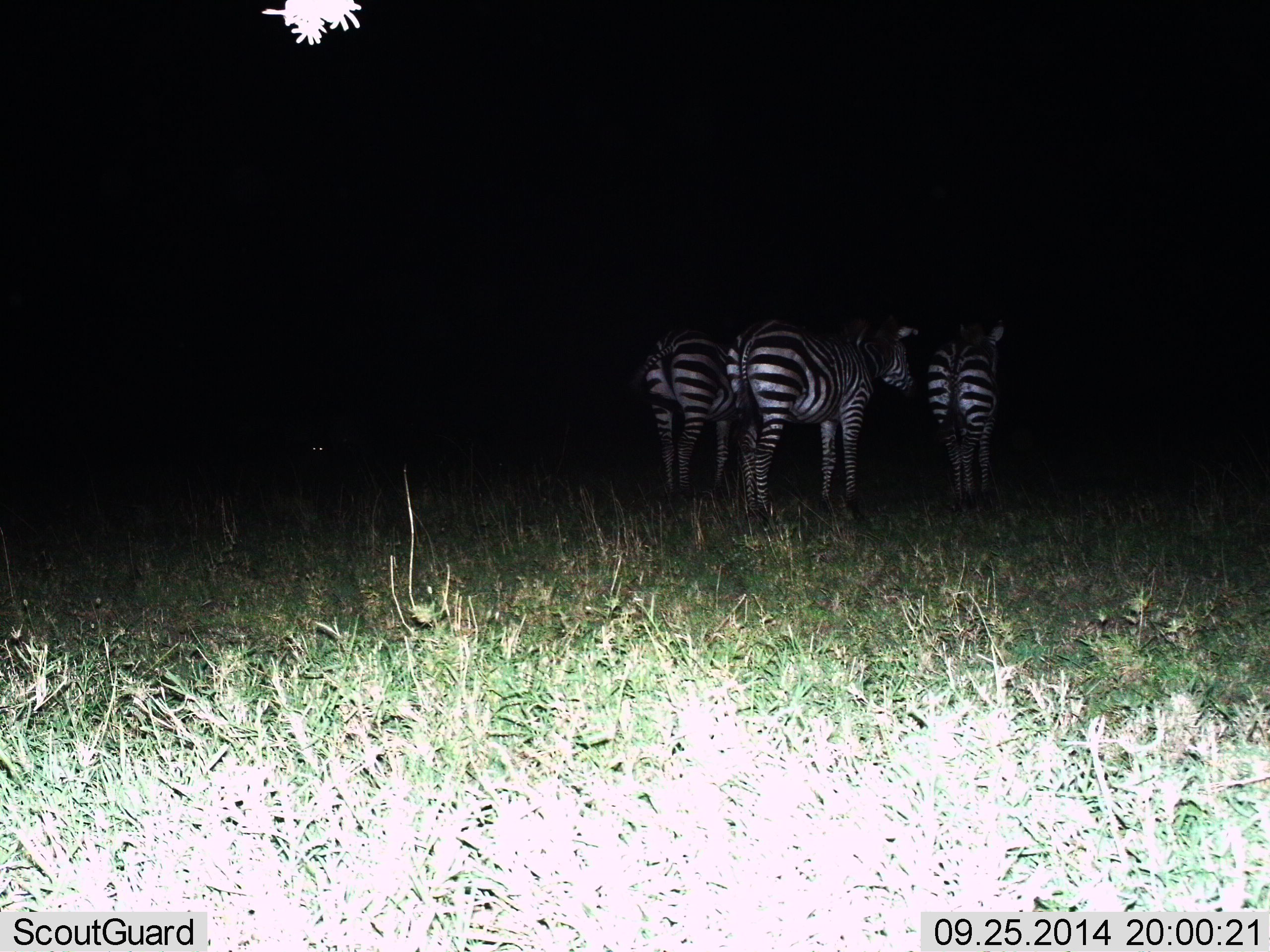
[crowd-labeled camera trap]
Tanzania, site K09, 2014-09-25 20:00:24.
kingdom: Animalia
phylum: Chordata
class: Mammalia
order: Perissodactyla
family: Equidae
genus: Equus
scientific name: Equus quagga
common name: plains zebra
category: zebra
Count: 3.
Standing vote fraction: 90%.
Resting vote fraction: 10%.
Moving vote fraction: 0%.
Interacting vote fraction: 0%.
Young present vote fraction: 0%.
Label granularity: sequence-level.